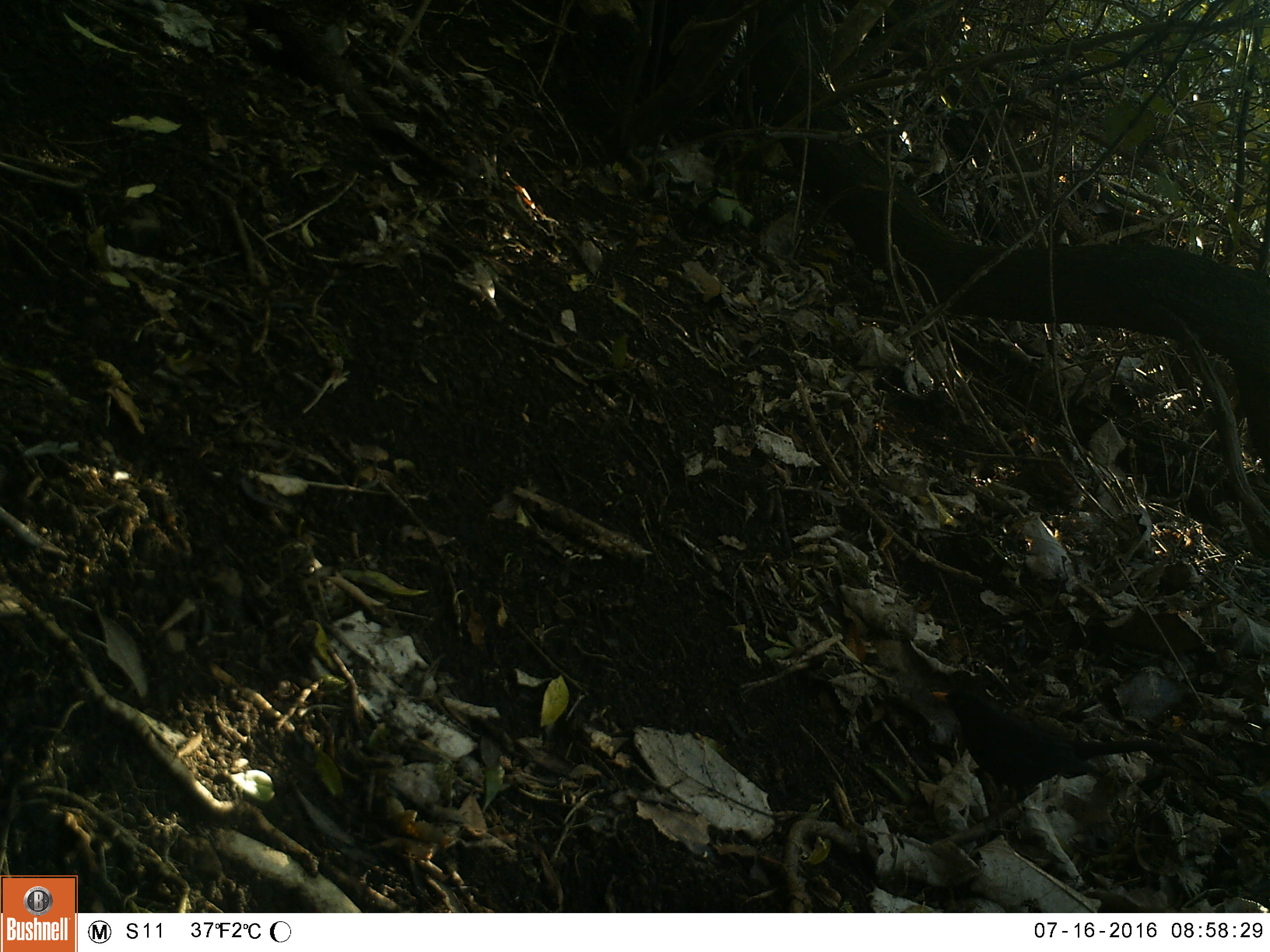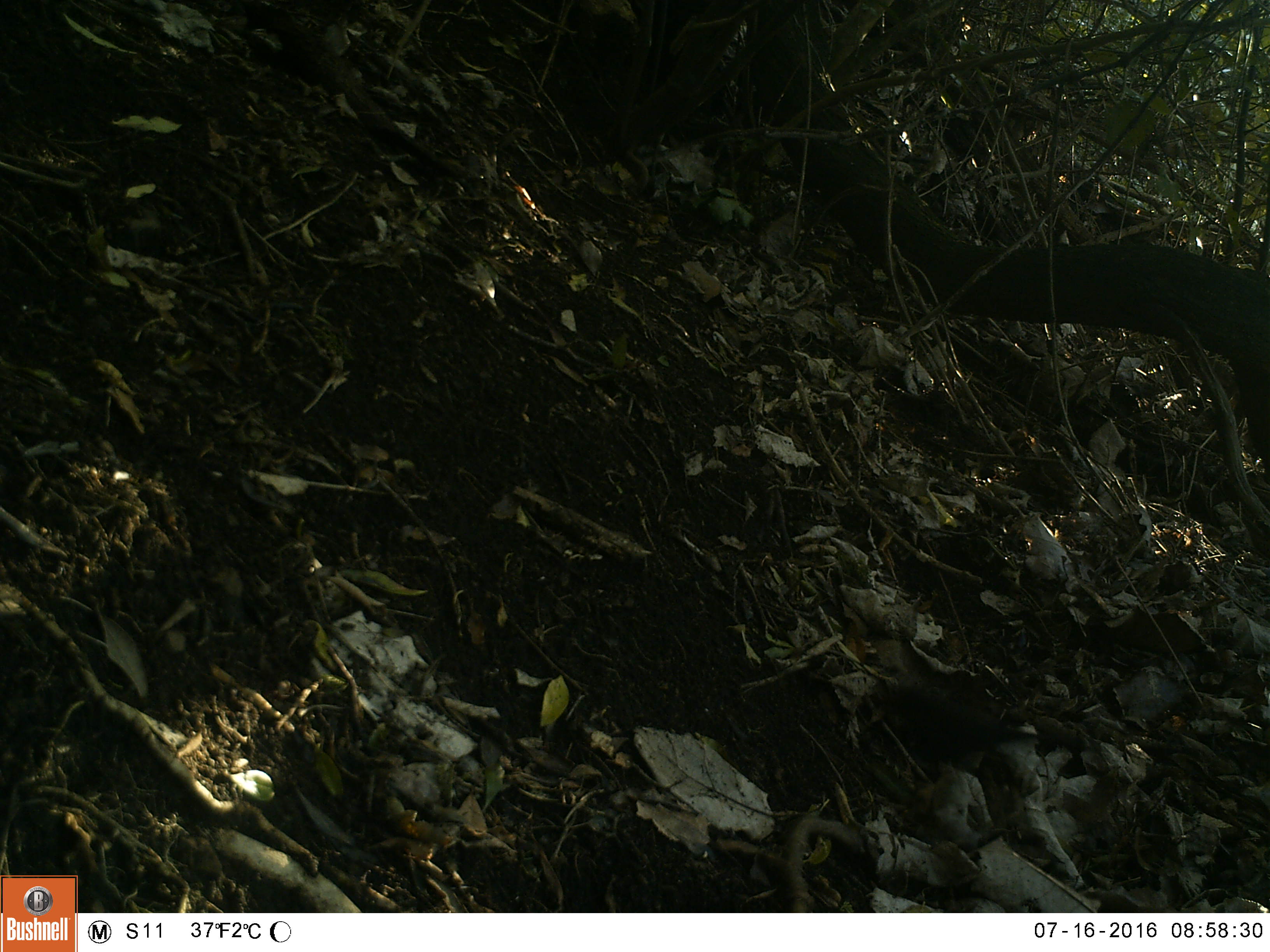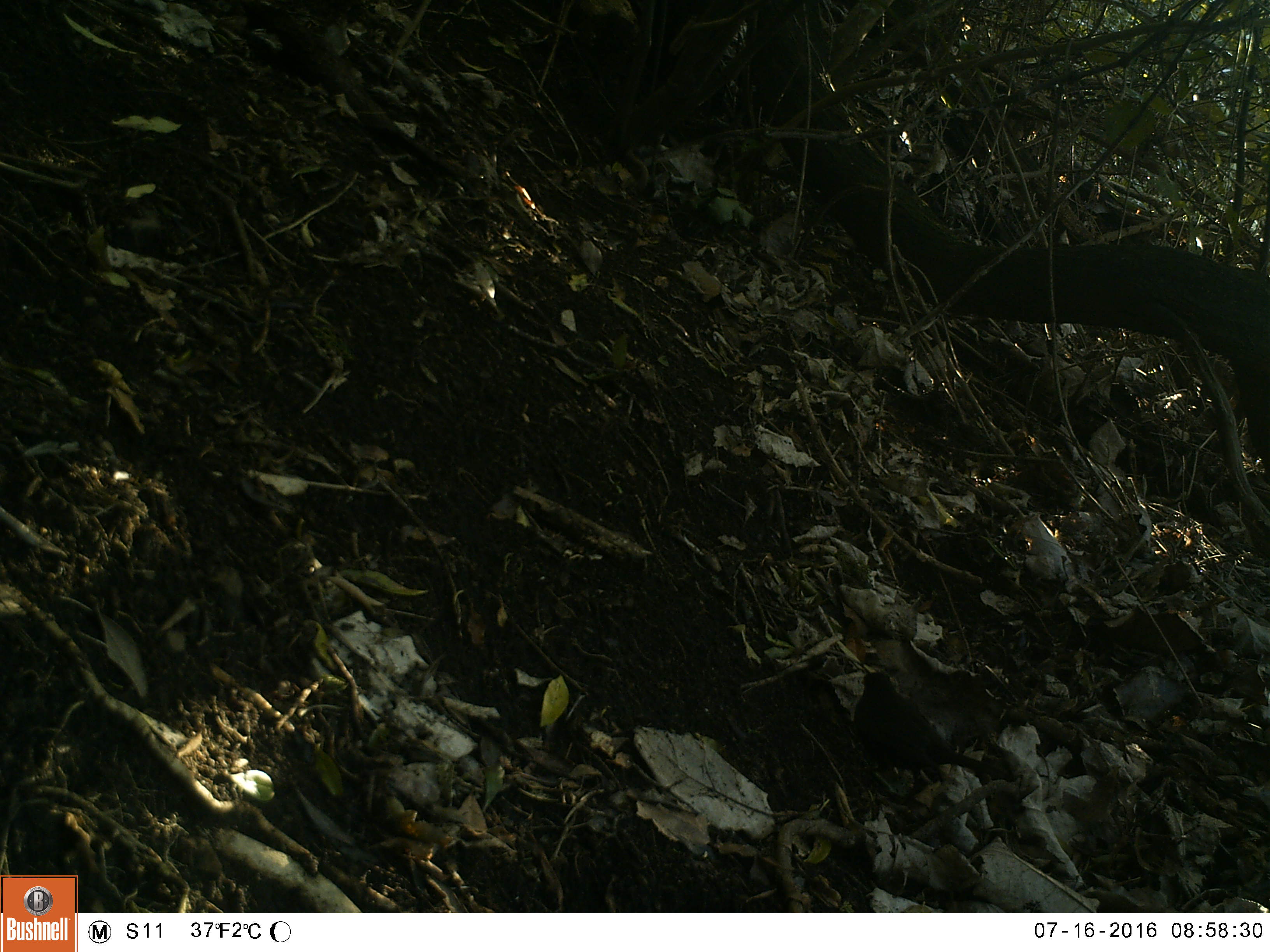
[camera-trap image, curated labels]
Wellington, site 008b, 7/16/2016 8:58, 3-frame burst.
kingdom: Animalia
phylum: Chordata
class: Aves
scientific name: Aves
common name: bird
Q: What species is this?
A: Bird (Aves).